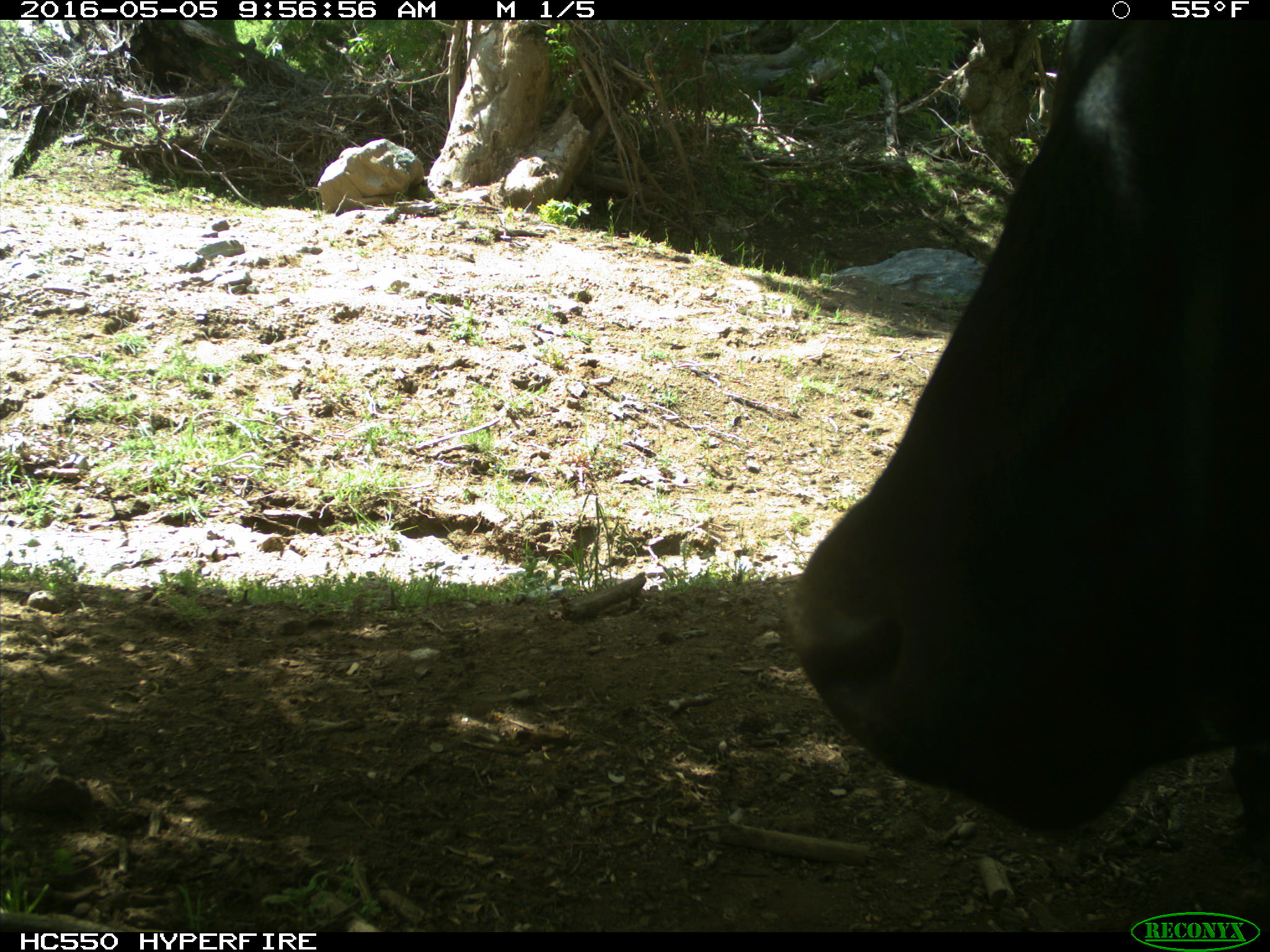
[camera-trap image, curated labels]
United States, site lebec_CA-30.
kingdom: Animalia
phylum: Chordata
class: Mammalia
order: Artiodactyla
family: Bovidae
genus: Bos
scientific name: Bos taurus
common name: domestic cow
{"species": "Bos taurus (domestic cow)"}